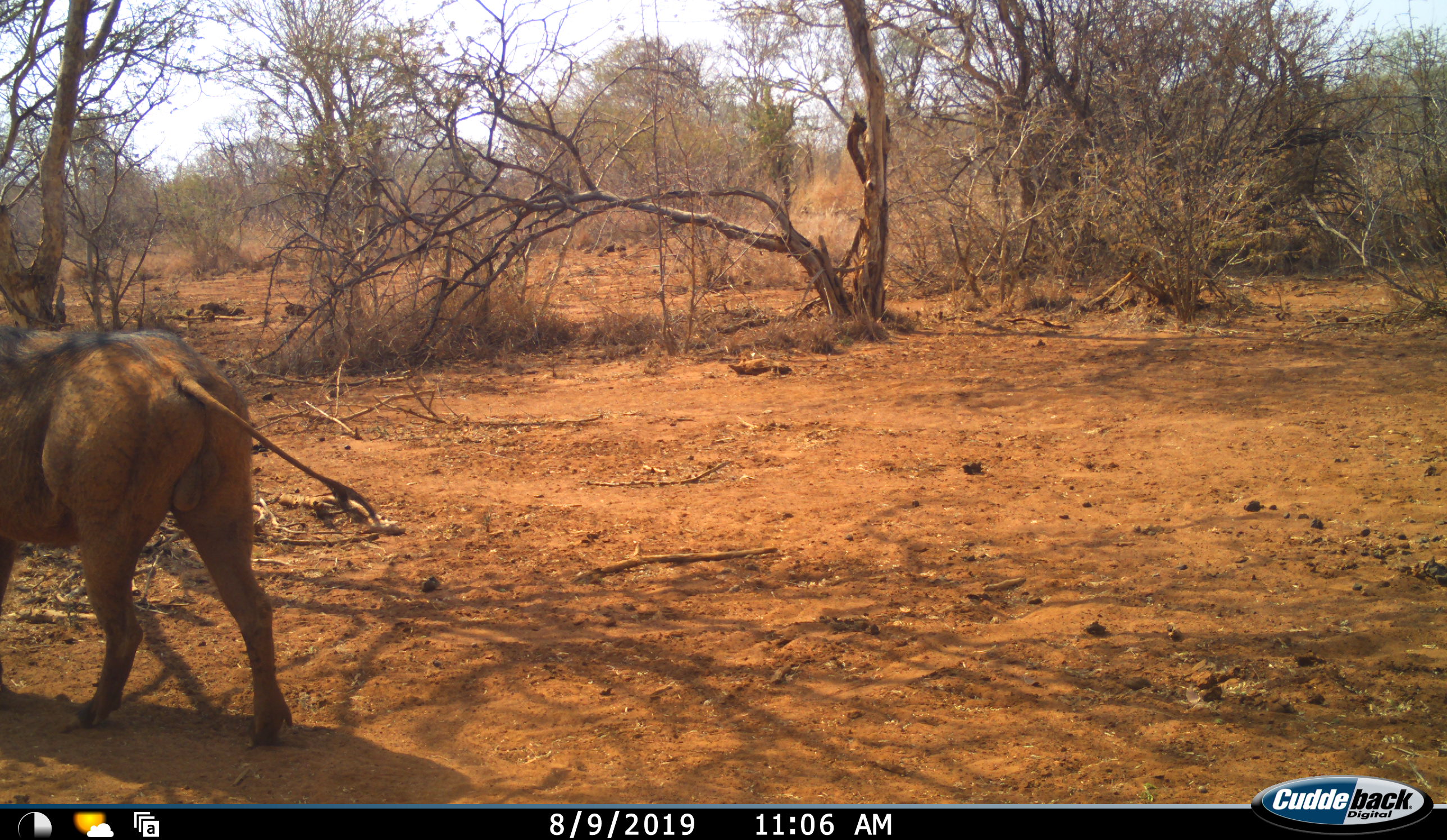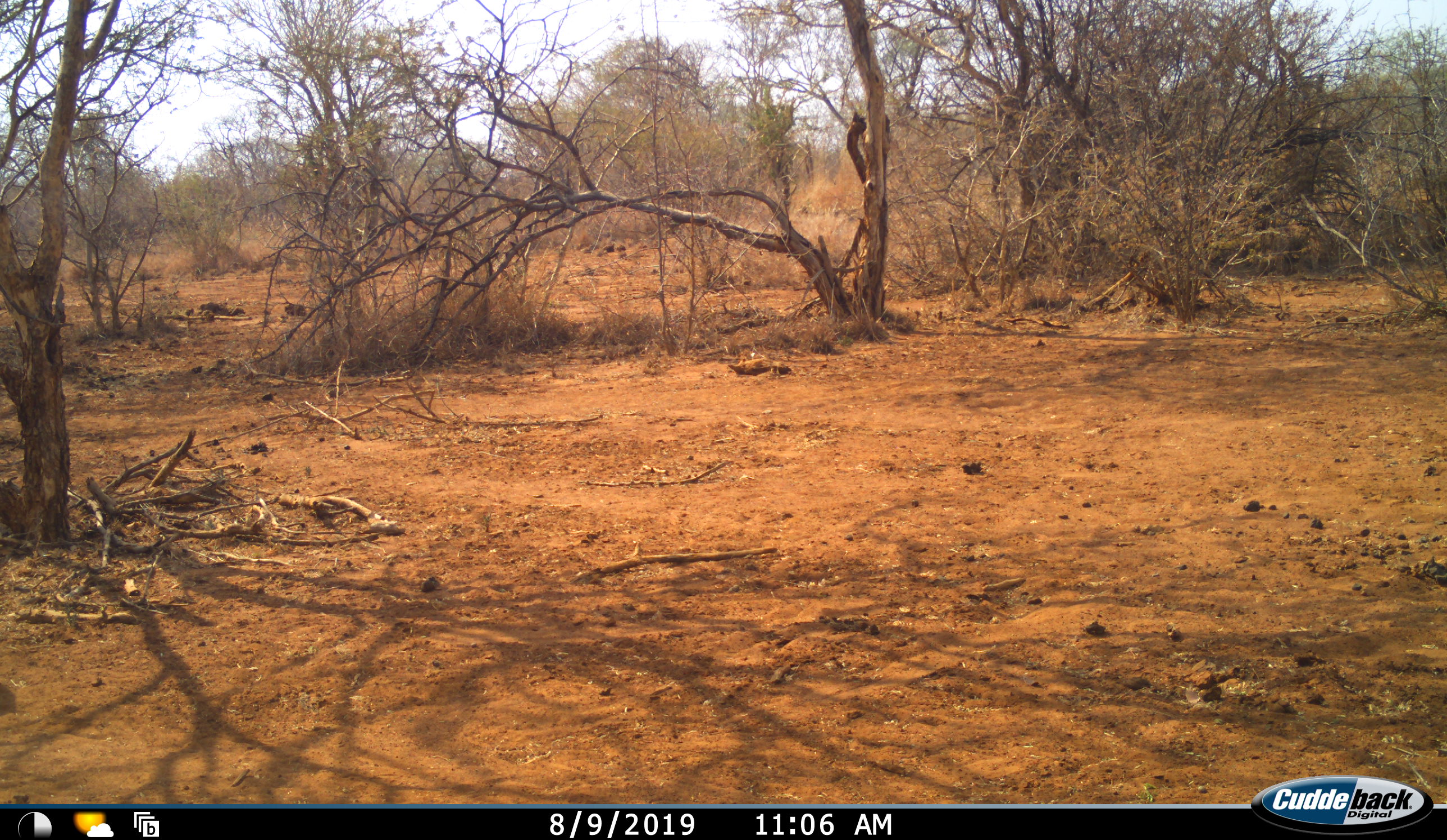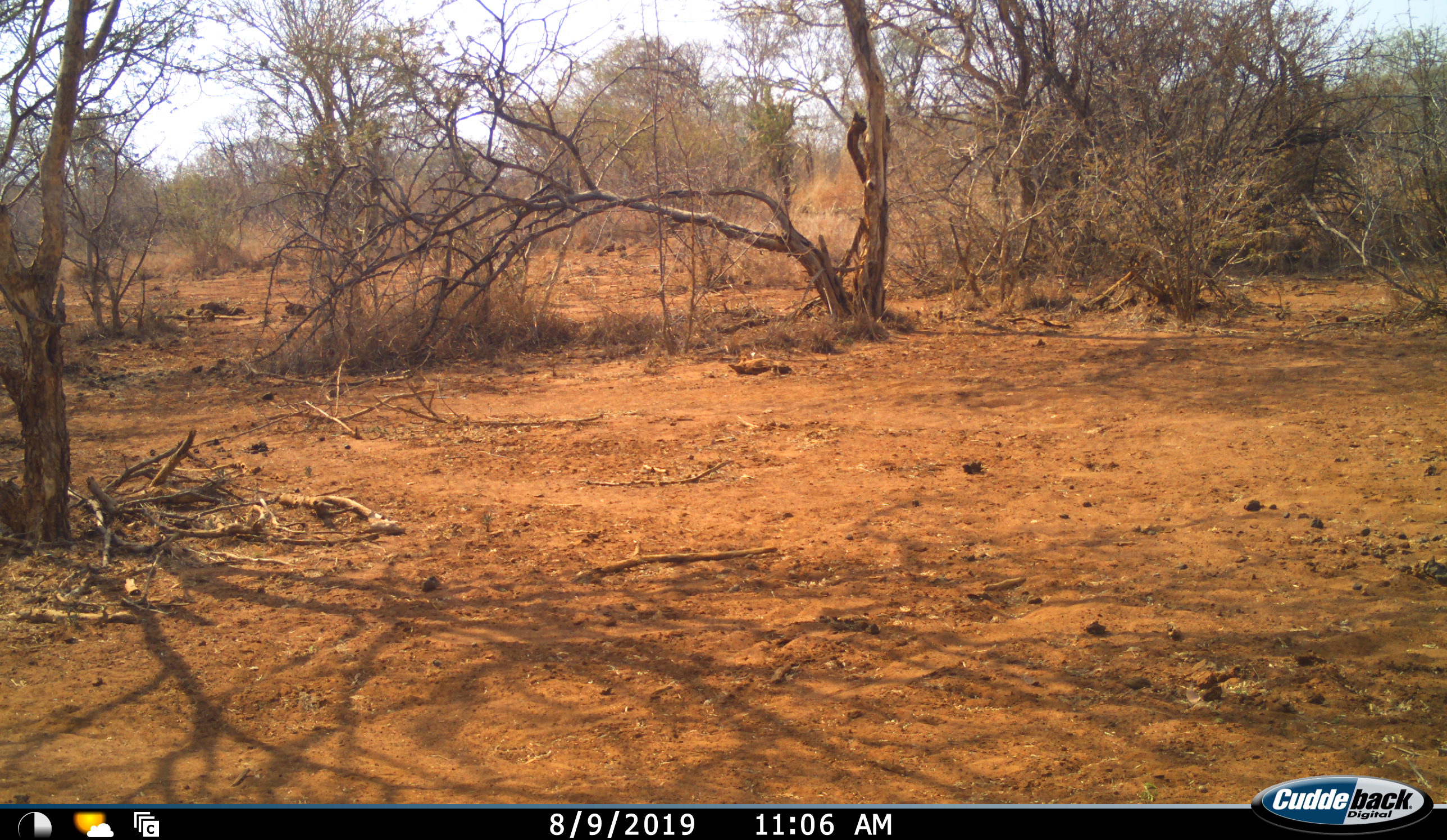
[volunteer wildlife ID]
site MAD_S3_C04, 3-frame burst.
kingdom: Animalia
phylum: Chordata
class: Mammalia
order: Artiodactyla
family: Suidae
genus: Phacochoerus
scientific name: Phacochoerus africanus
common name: warthog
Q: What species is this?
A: Warthog (Phacochoerus africanus).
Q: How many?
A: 1.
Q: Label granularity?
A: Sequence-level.